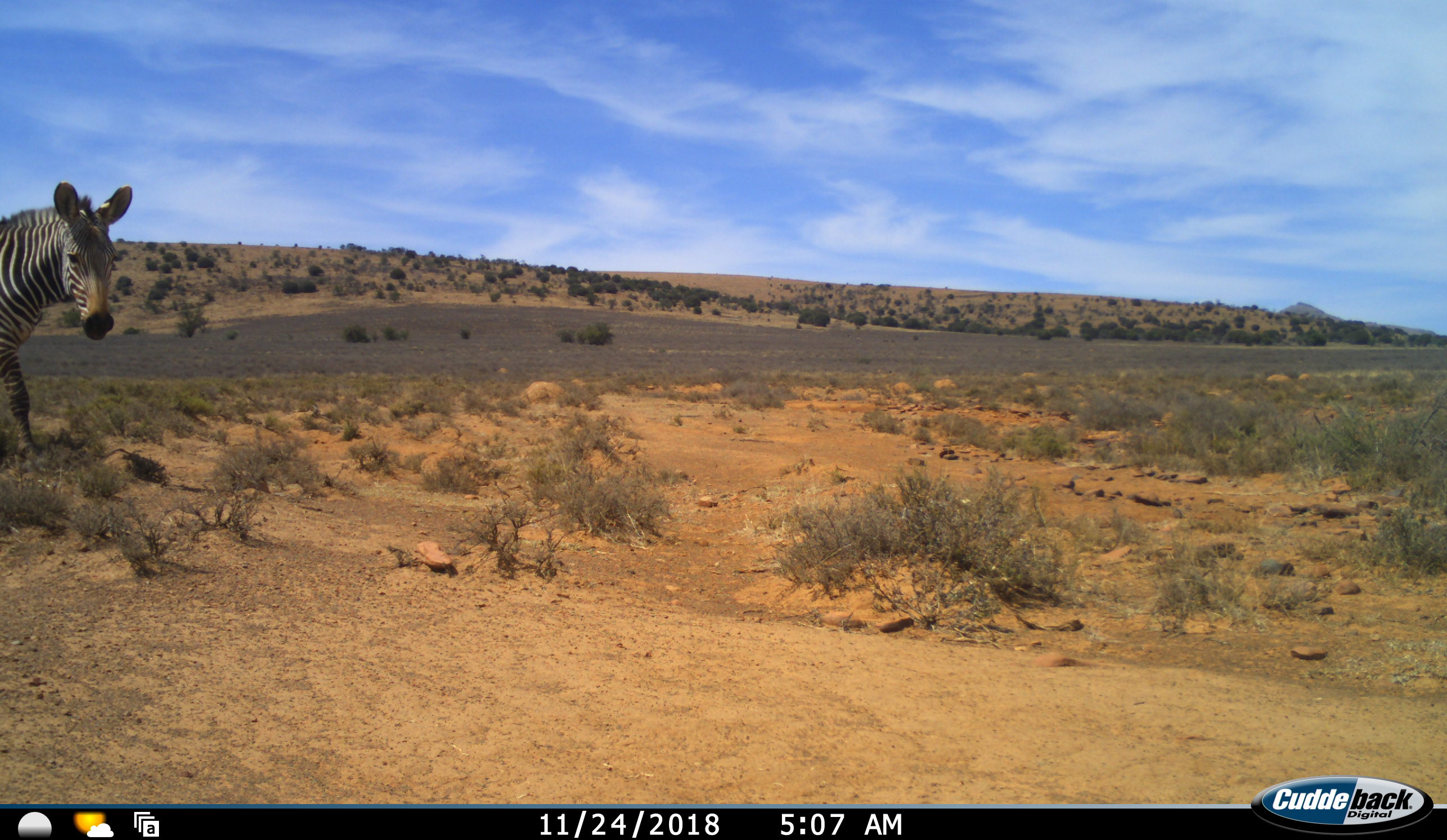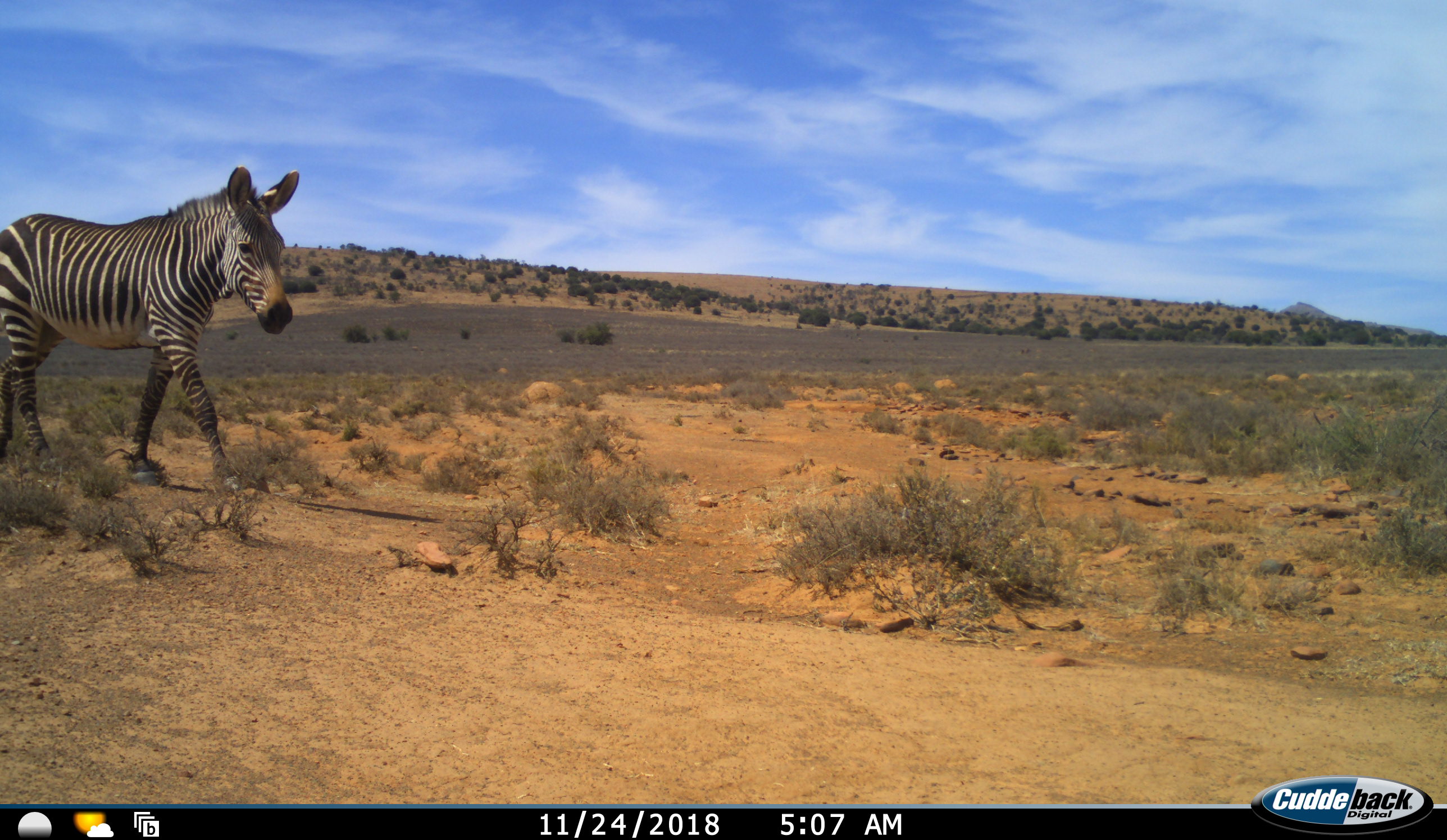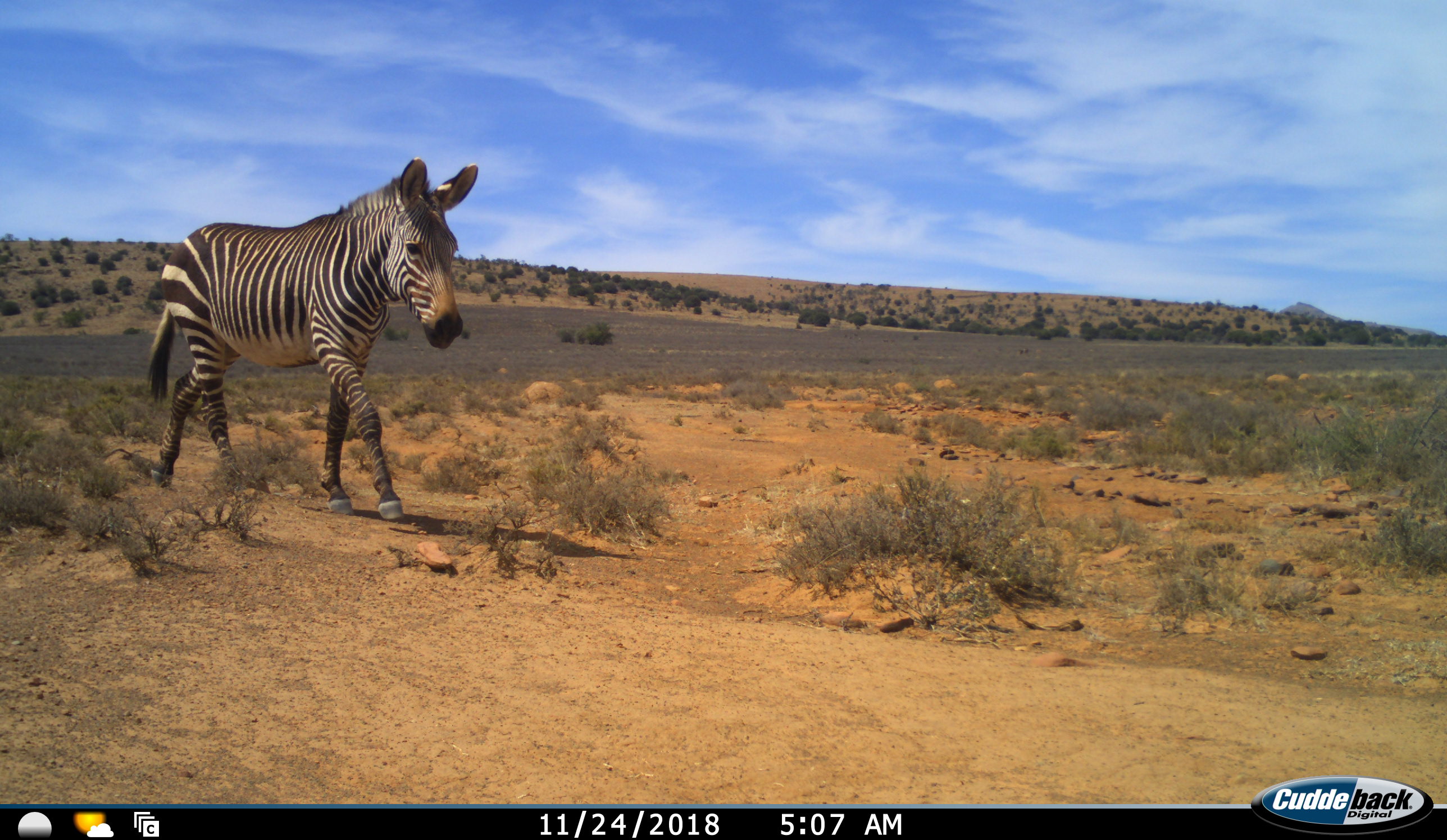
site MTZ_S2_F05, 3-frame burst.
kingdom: Animalia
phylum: Chordata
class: Mammalia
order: Perissodactyla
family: Equidae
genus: Equus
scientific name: Equus zebra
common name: mountain zebra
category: zebramountain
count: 1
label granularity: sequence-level